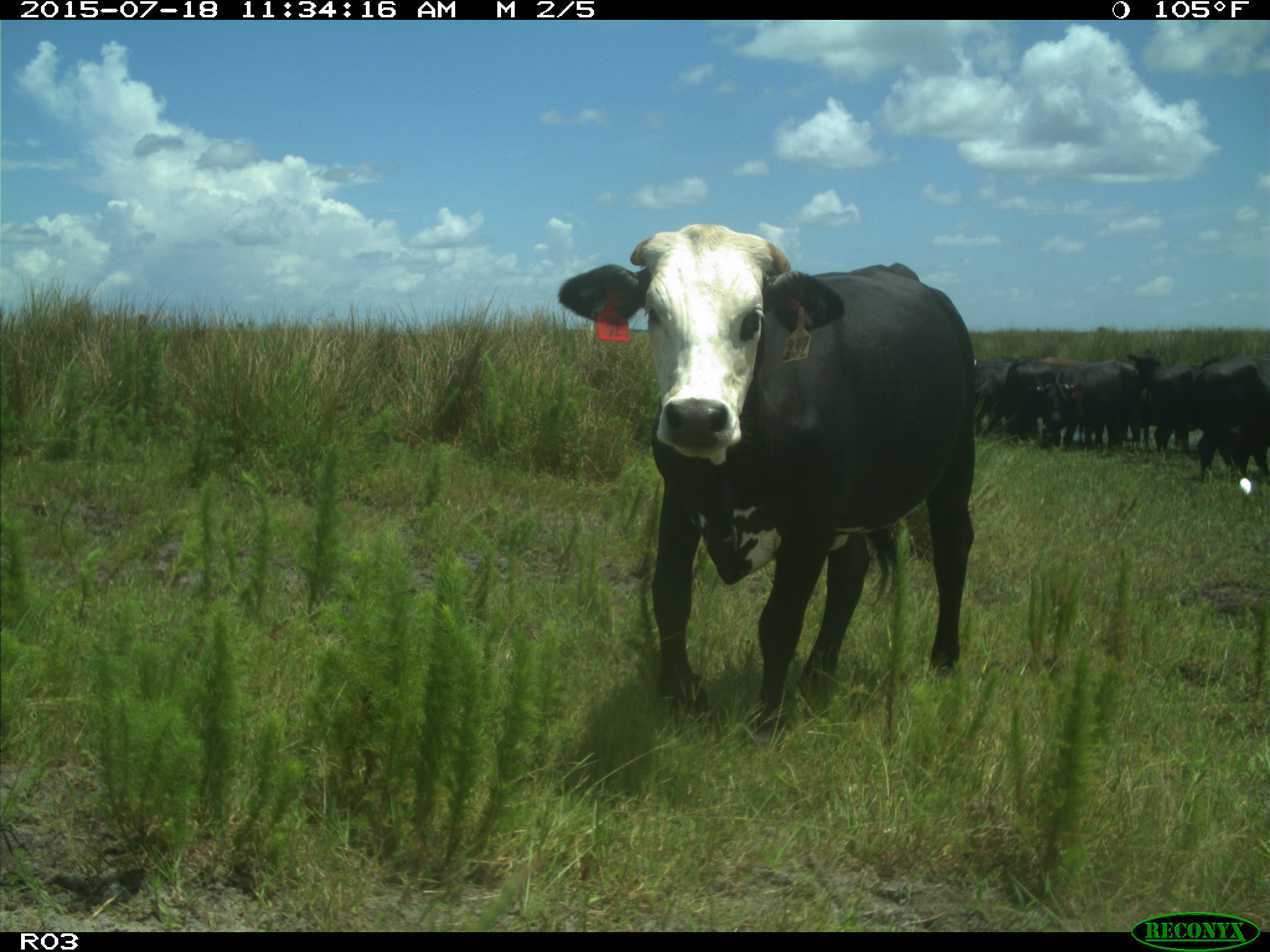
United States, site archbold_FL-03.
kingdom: Animalia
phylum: Chordata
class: Mammalia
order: Artiodactyla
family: Bovidae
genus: Bos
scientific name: Bos taurus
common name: domestic cow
Bos taurus (domestic cow).